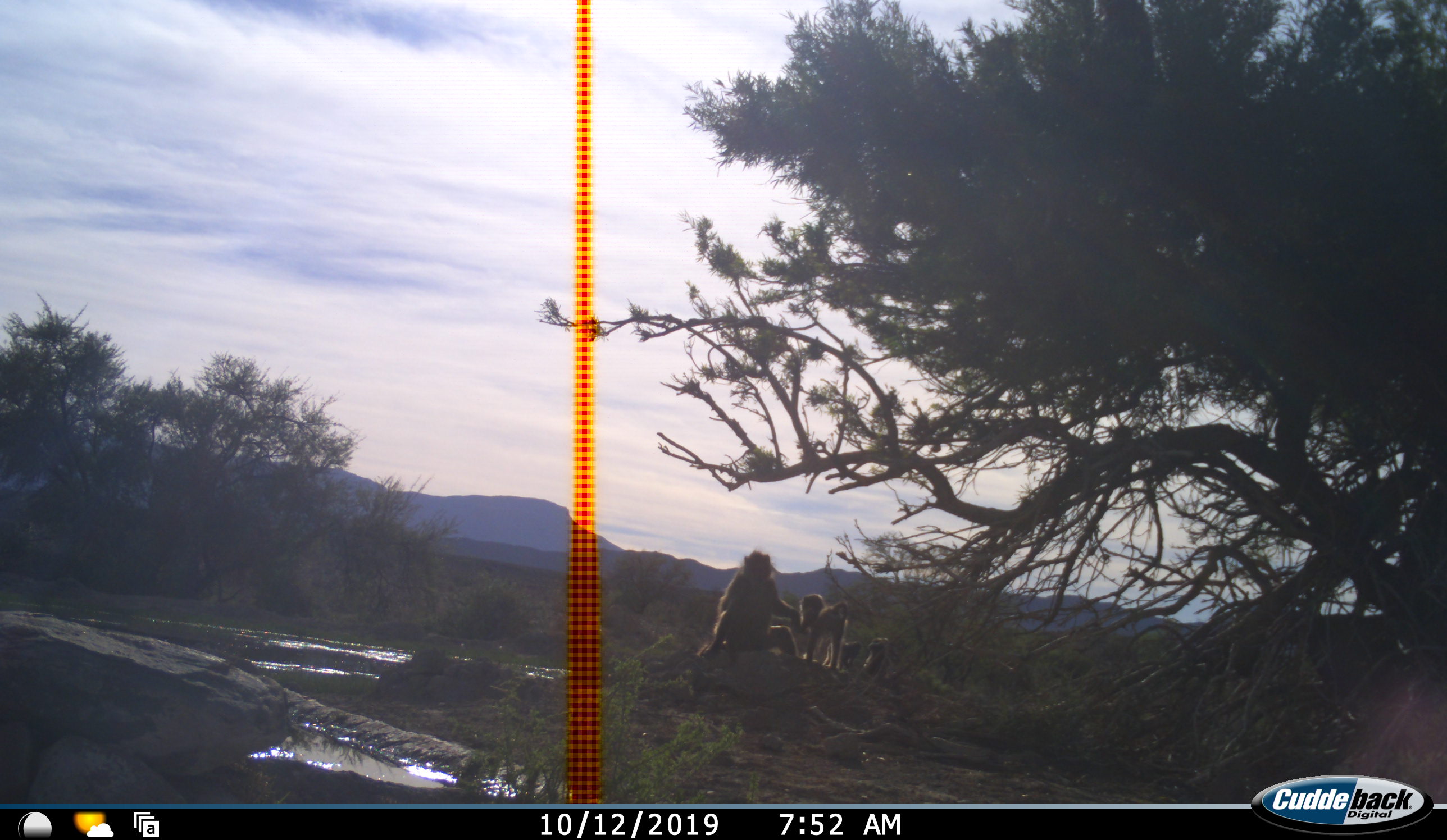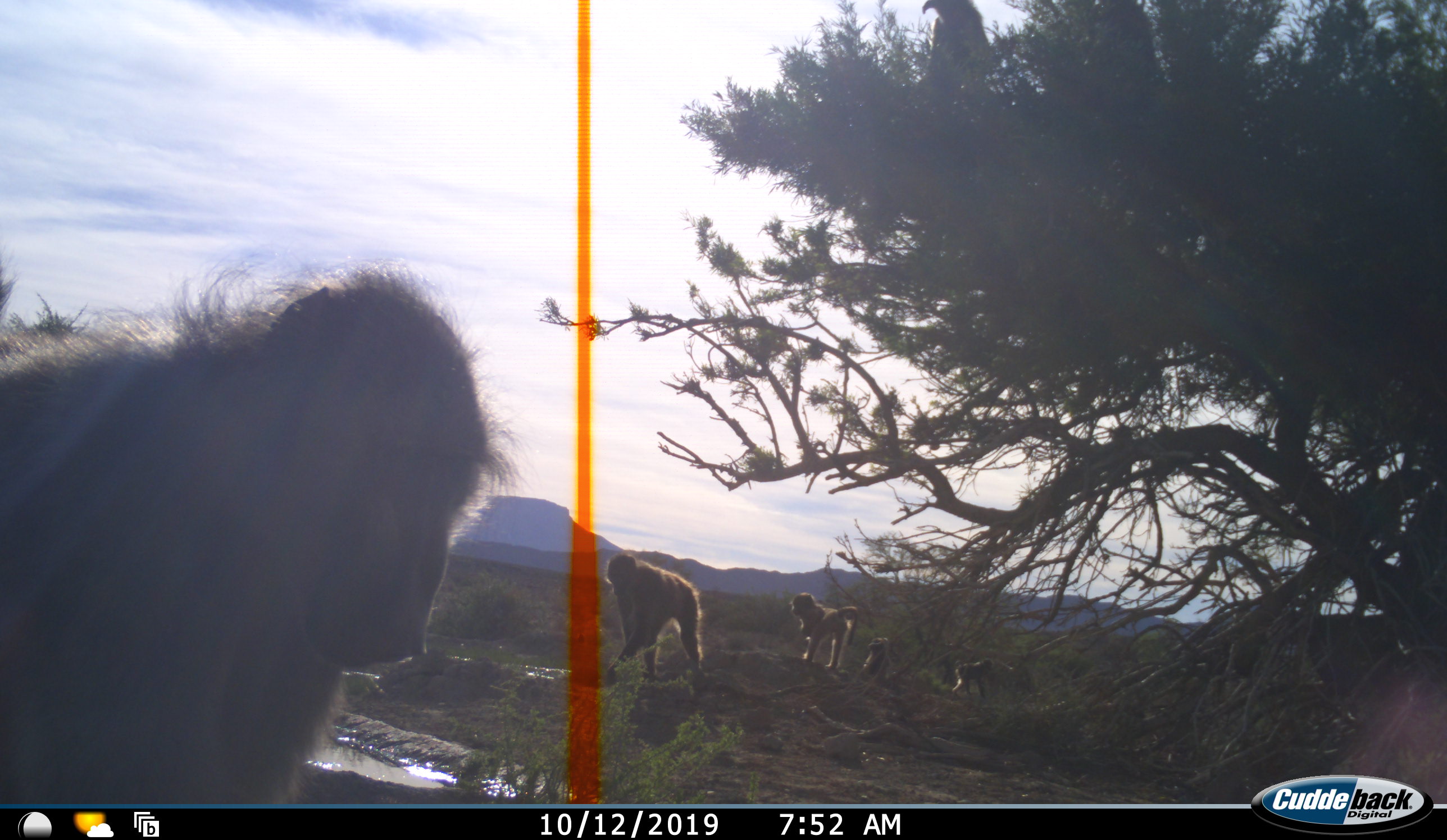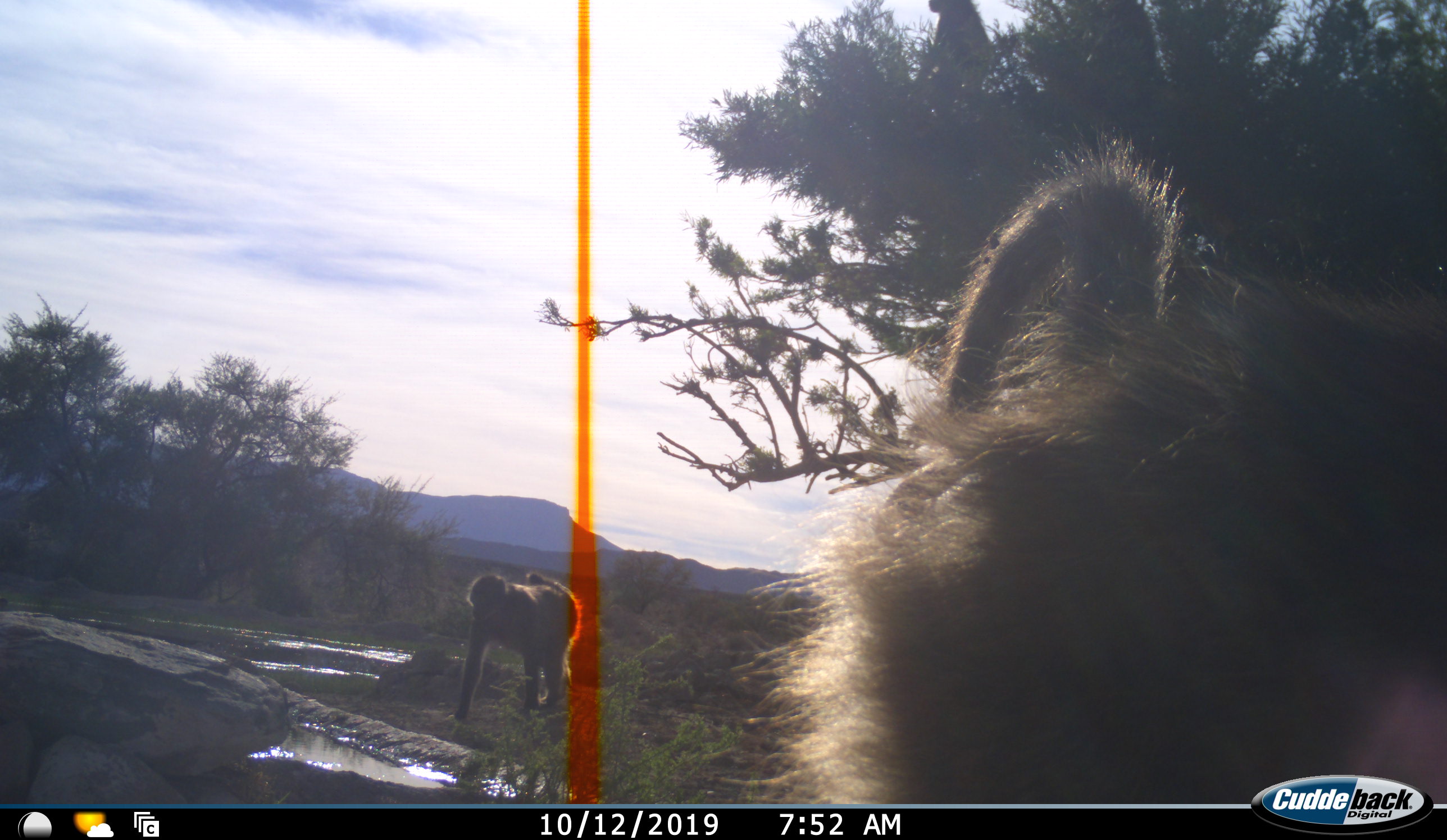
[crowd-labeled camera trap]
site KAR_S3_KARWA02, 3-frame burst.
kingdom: Animalia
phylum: Chordata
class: Mammalia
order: Primates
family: Cercopithecidae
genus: Papio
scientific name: Papio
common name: baboon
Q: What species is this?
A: Baboon (Papio).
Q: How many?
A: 5.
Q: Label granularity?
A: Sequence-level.